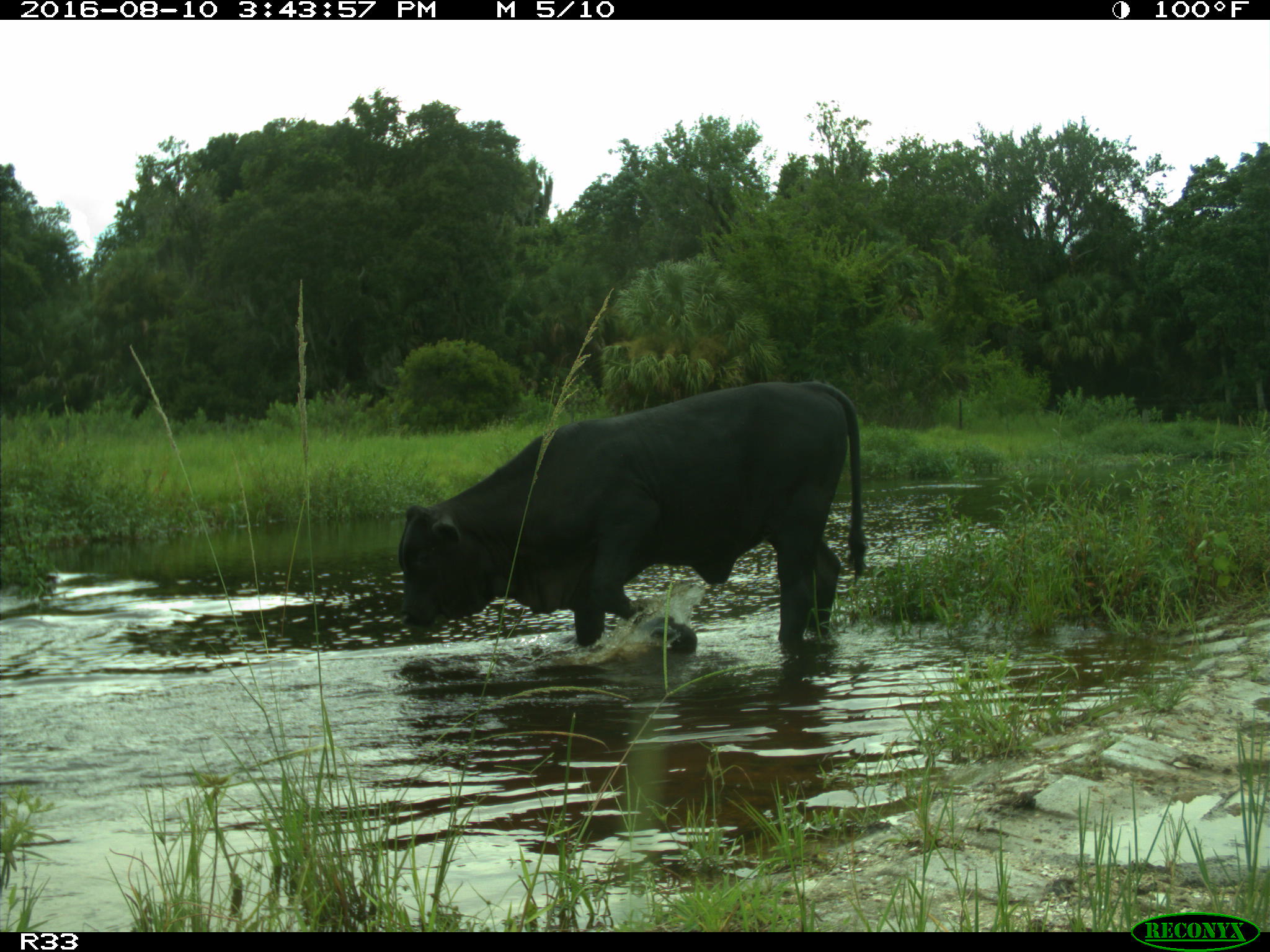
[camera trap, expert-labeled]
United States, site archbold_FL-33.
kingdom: Animalia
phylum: Chordata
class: Mammalia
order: Artiodactyla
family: Bovidae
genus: Bos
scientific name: Bos taurus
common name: domestic cow